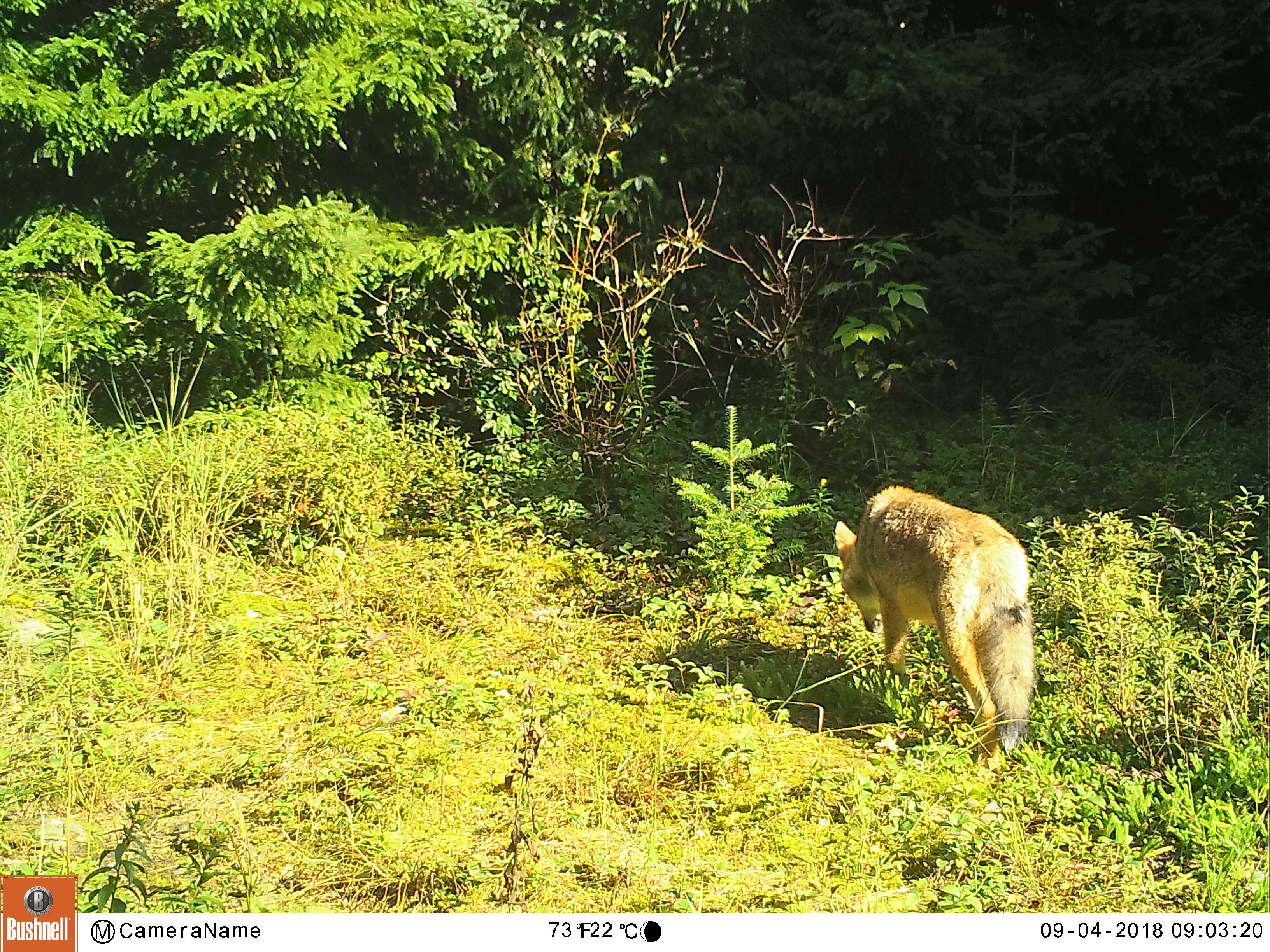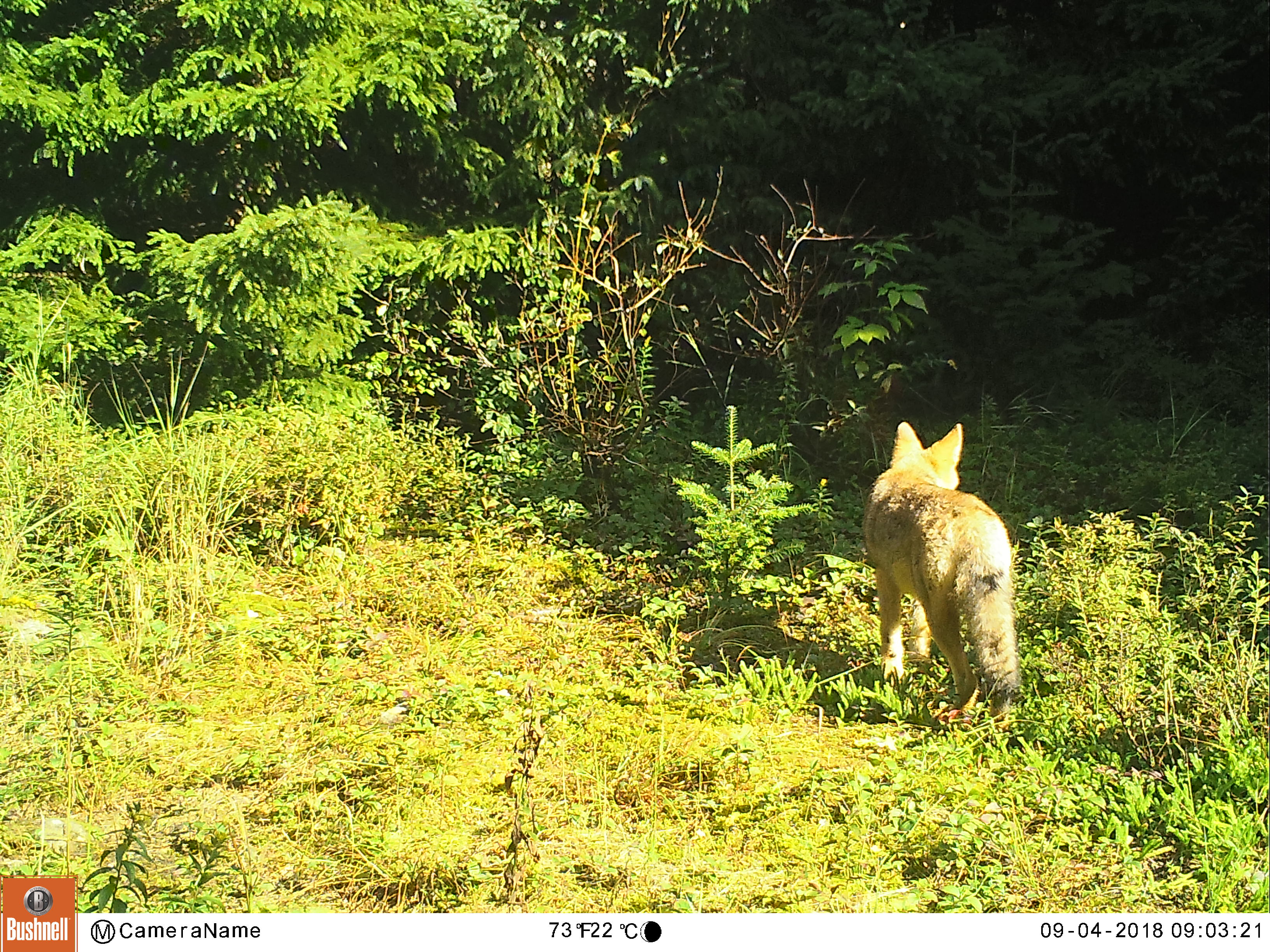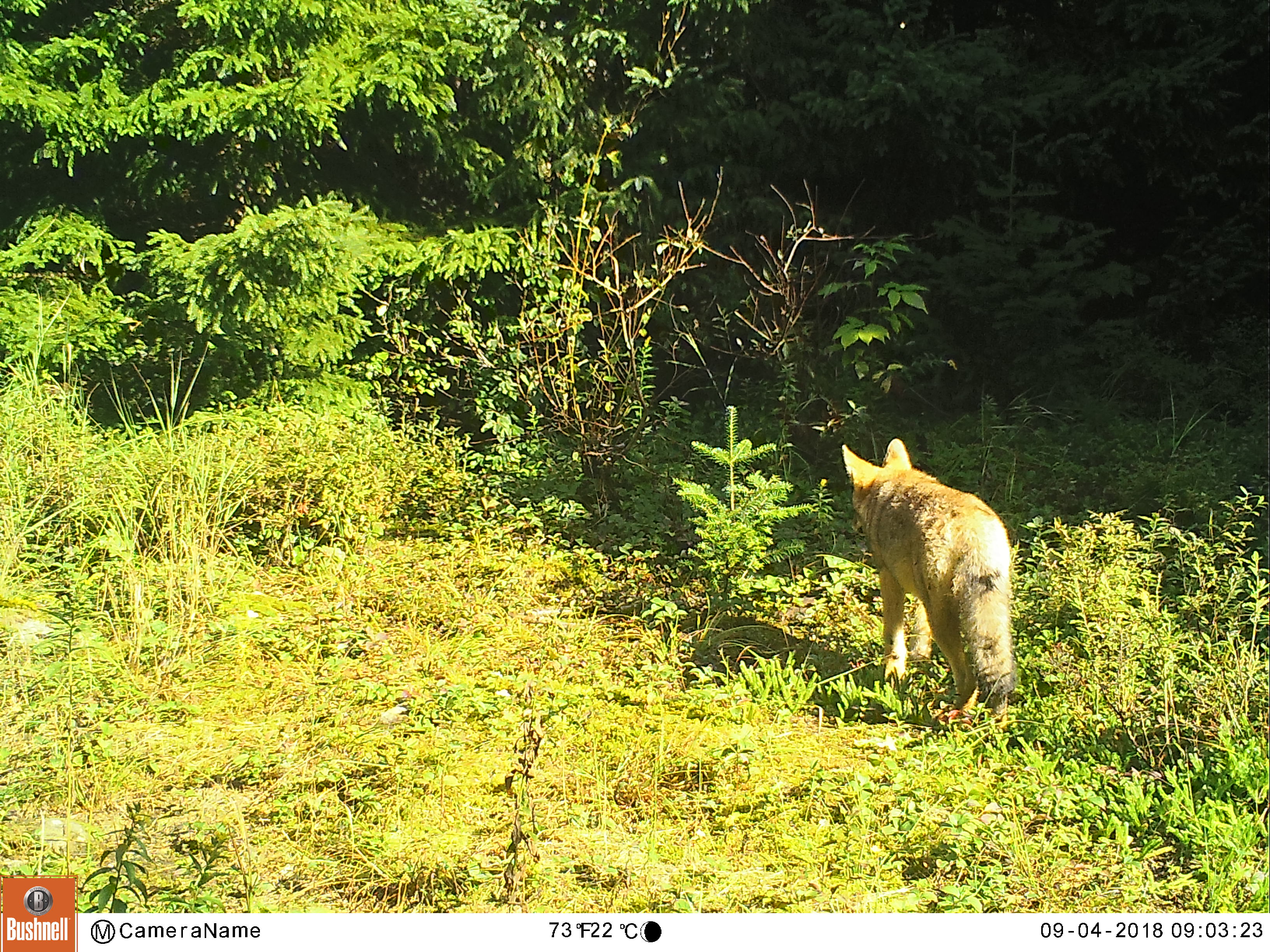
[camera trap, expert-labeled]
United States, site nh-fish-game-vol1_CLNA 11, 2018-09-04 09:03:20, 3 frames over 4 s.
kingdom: Animalia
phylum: Chordata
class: Mammalia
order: Carnivora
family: Canidae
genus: Canis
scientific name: Canis latrans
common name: coyote